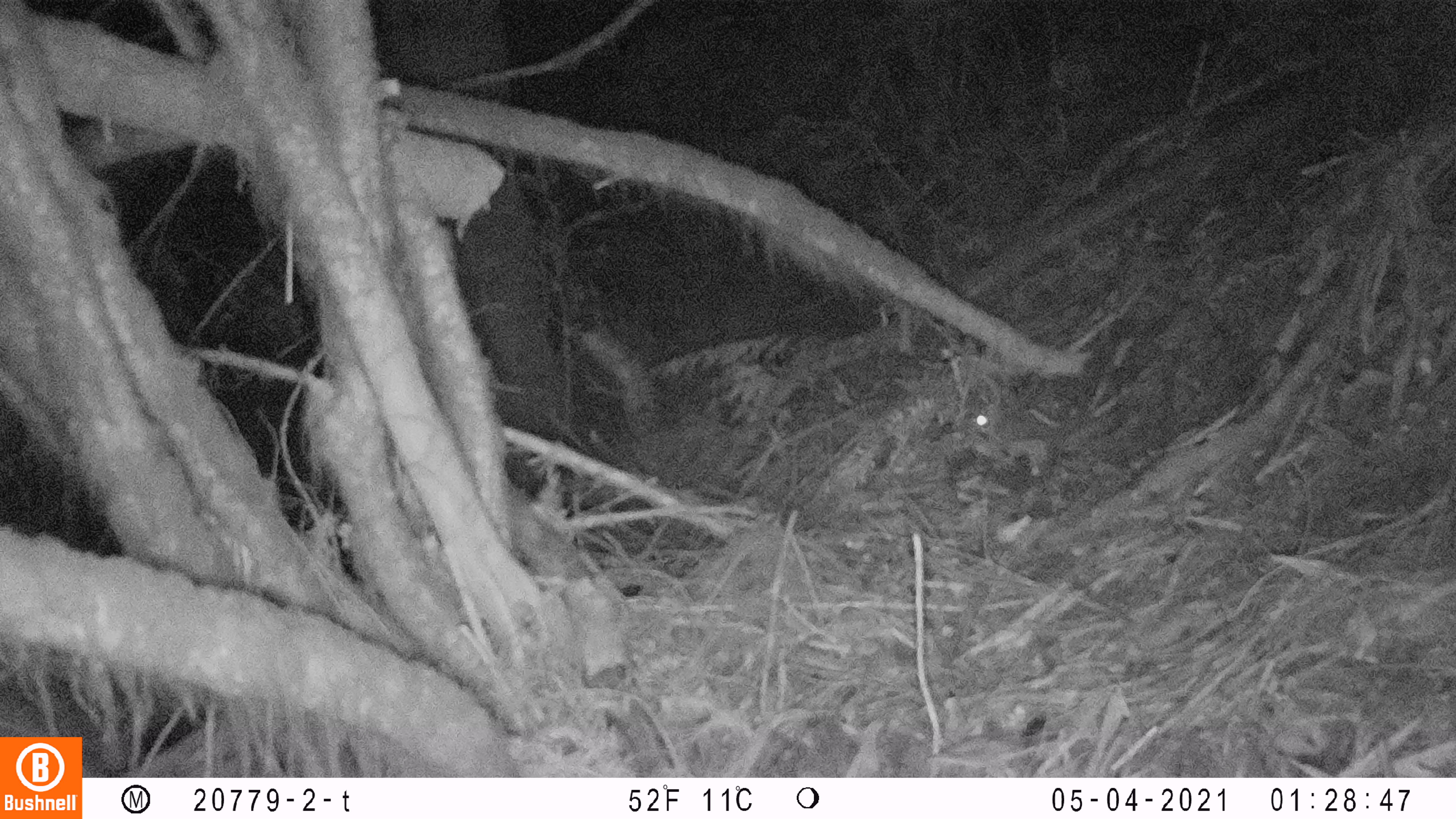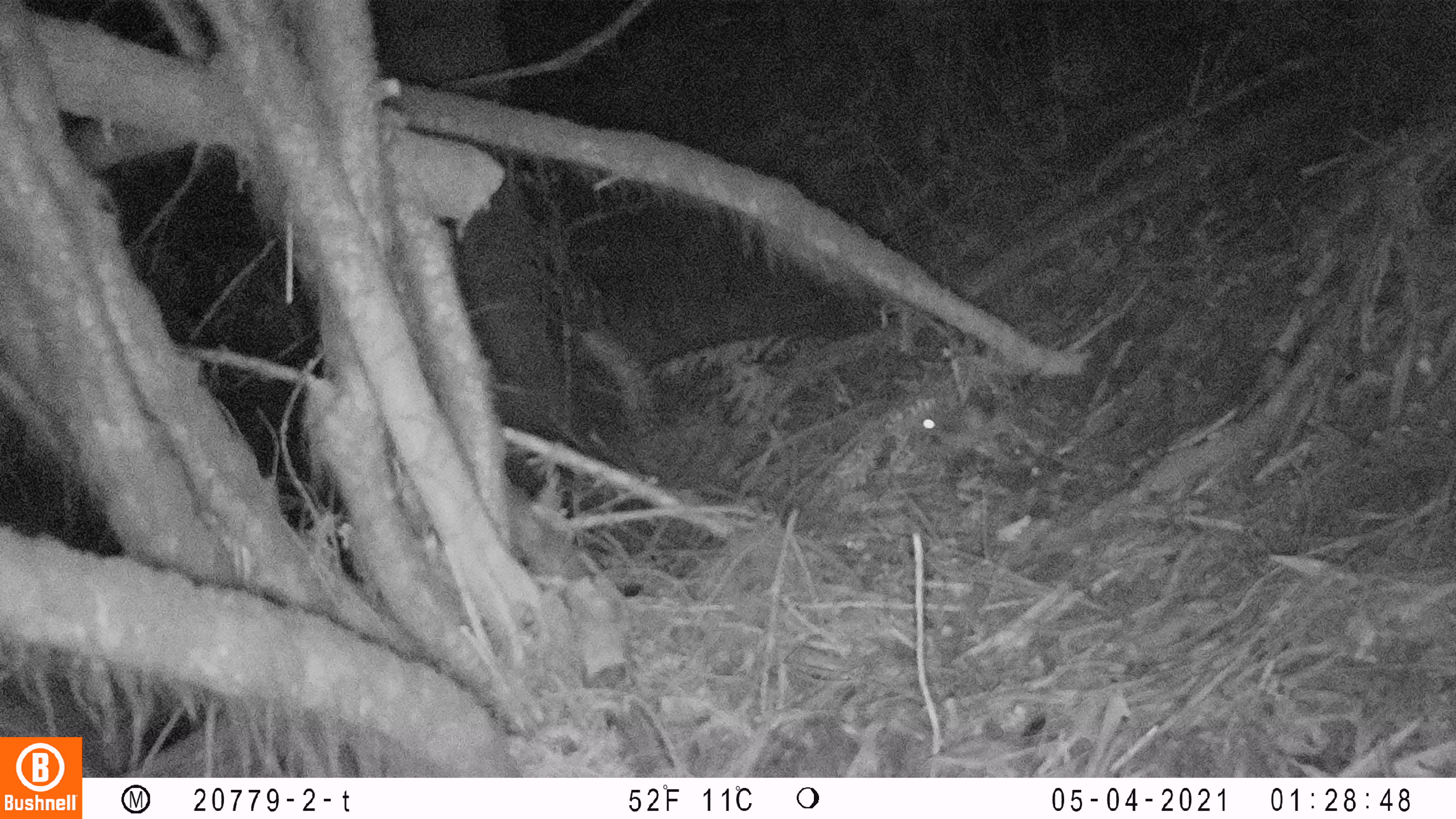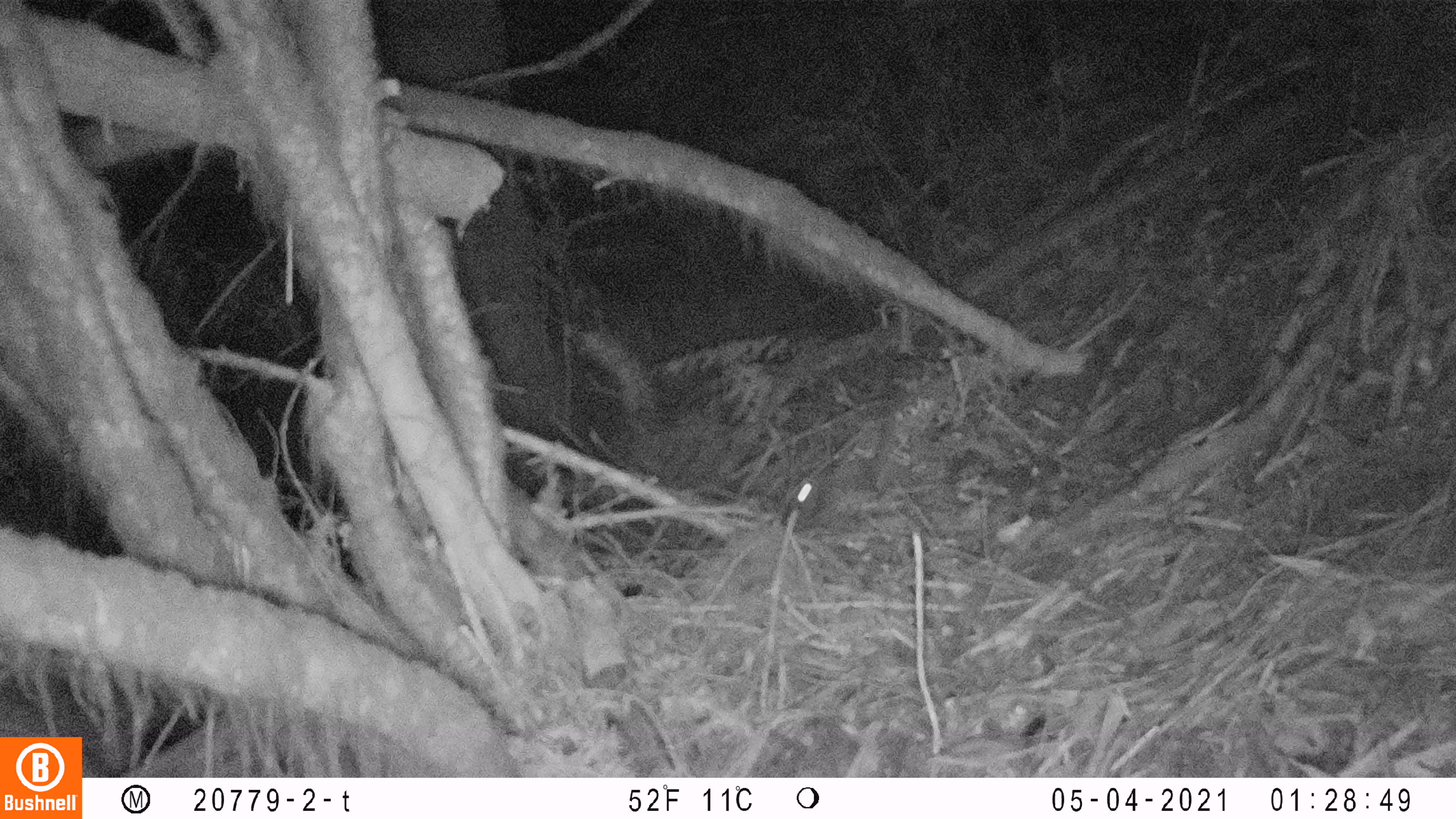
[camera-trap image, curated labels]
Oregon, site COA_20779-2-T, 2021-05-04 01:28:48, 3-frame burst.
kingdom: Animalia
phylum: Chordata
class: Mammalia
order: Rodentia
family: Sciuridae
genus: Glaucomys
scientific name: Glaucomys oregonensis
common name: humboldt's flying squirrel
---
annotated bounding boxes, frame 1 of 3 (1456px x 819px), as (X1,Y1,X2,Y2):
humboldt's flying squirrel: (949,372,1152,503)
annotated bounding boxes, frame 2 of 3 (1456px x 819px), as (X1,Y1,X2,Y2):
humboldt's flying squirrel: (888,370,1071,493)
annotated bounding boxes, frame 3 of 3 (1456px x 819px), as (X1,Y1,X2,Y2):
humboldt's flying squirrel: (765,424,955,559)